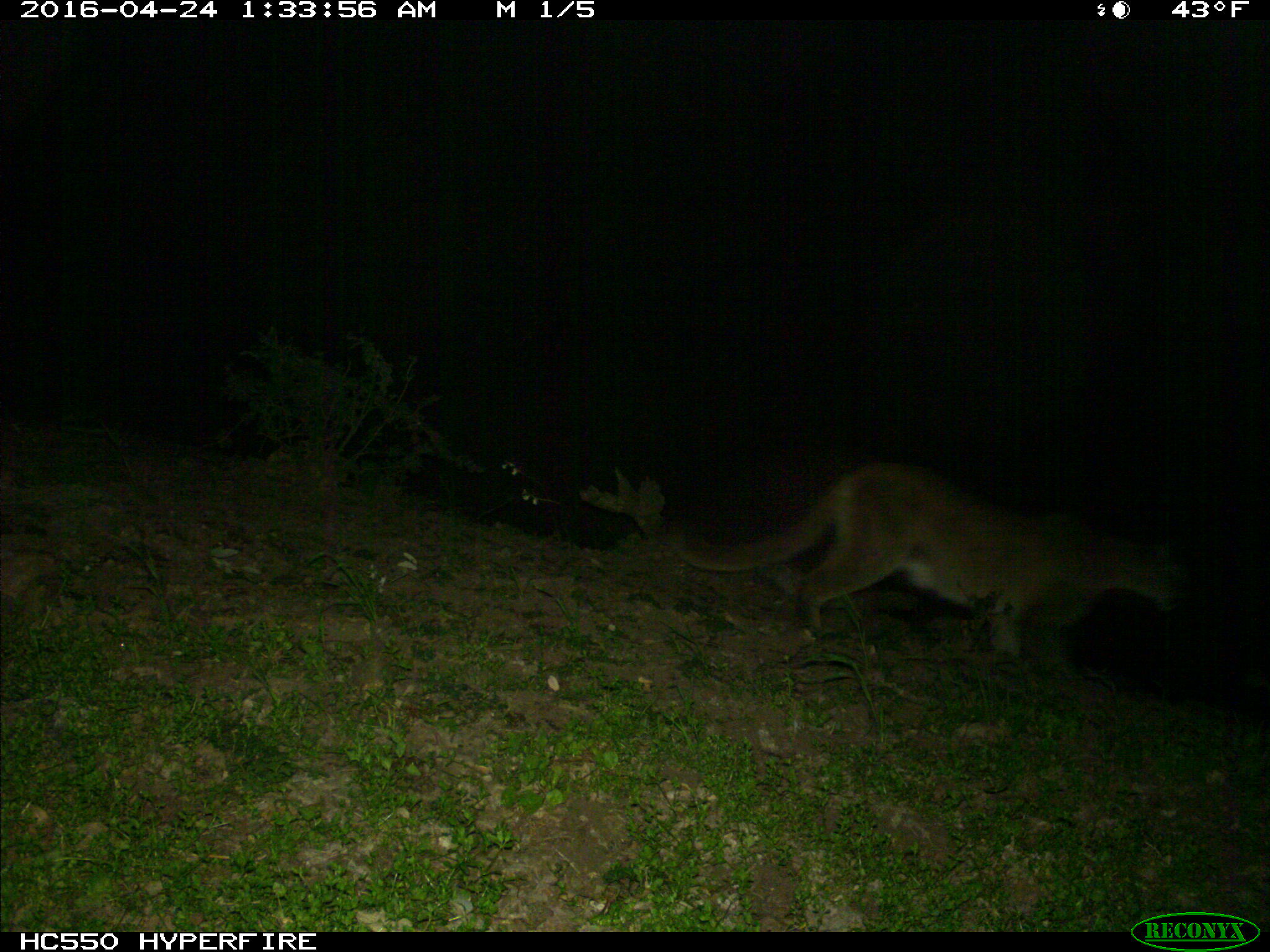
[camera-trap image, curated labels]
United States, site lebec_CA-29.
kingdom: Animalia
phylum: Chordata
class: Mammalia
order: Carnivora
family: Felidae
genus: Puma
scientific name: Puma concolor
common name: mountain lion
Puma concolor (mountain lion).